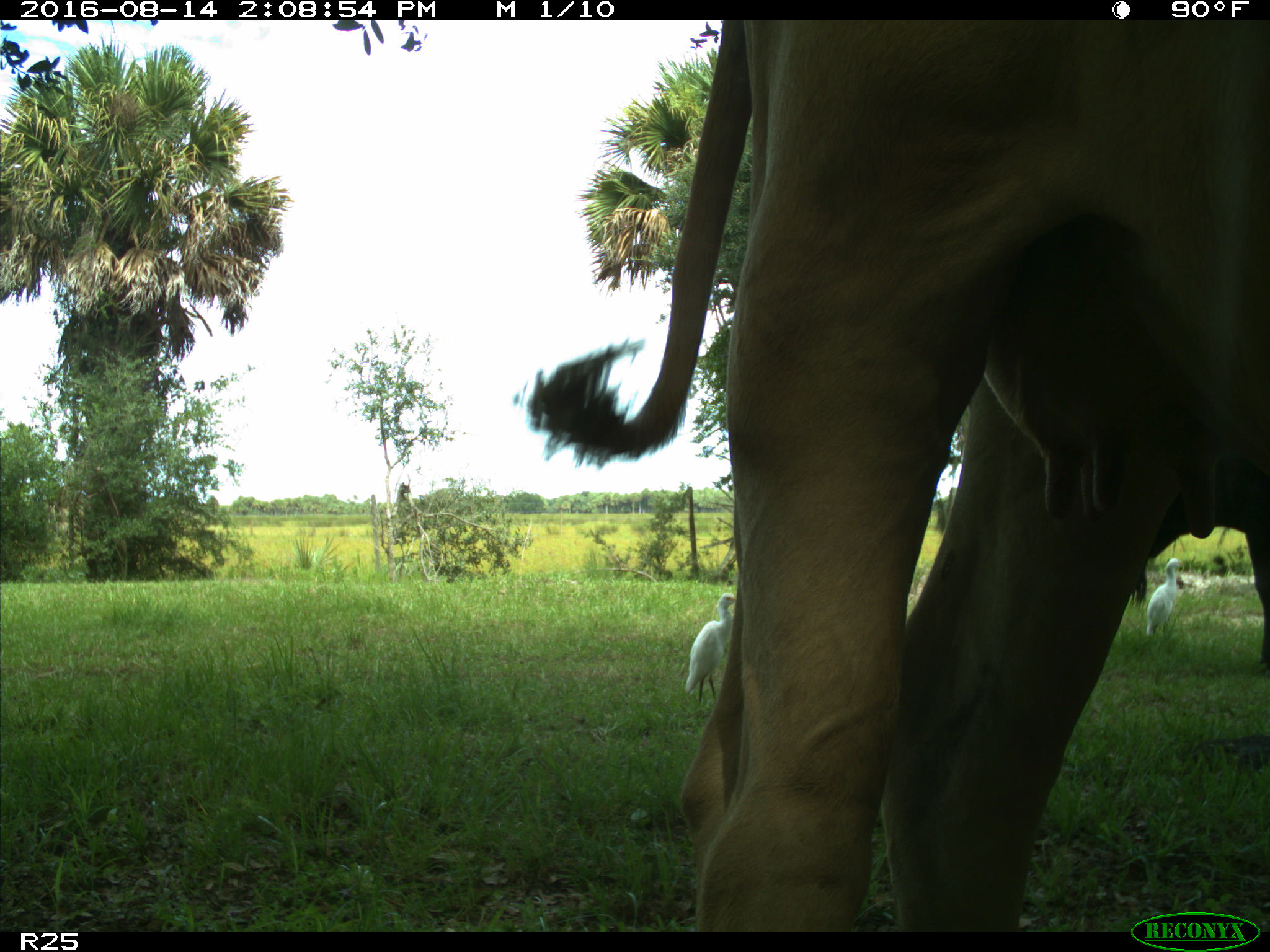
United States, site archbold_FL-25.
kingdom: Animalia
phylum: Chordata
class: Mammalia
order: Artiodactyla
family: Bovidae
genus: Bos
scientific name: Bos taurus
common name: domestic cow